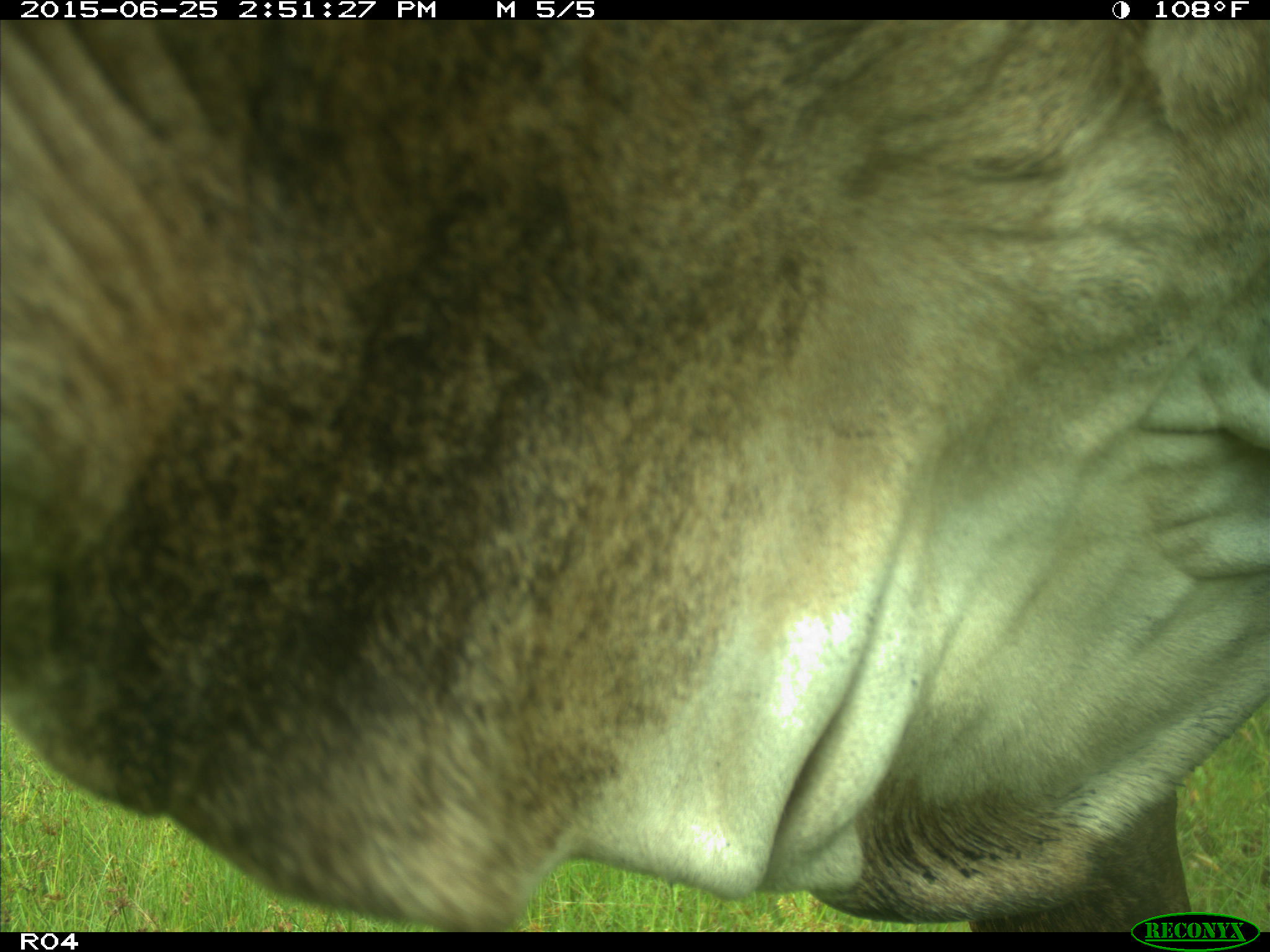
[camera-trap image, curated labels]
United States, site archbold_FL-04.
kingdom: Animalia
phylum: Chordata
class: Mammalia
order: Artiodactyla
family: Bovidae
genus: Bos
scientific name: Bos taurus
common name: domestic cow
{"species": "Bos taurus (domestic cow)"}